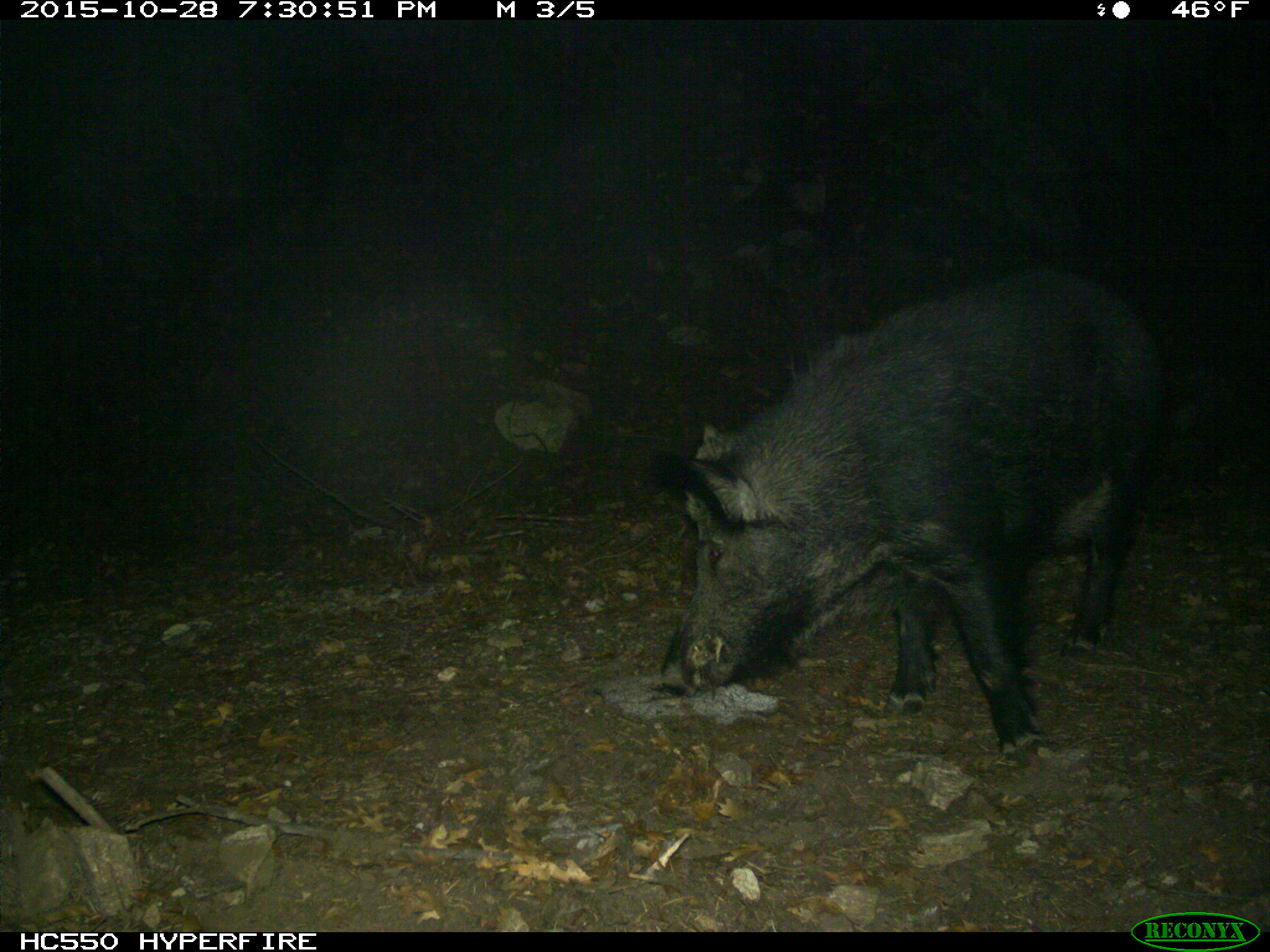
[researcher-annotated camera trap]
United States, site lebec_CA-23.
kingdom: Animalia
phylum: Chordata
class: Mammalia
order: Artiodactyla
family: Suidae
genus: Sus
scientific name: Sus scrofa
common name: wild boar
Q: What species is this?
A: Sus scrofa (wild boar).